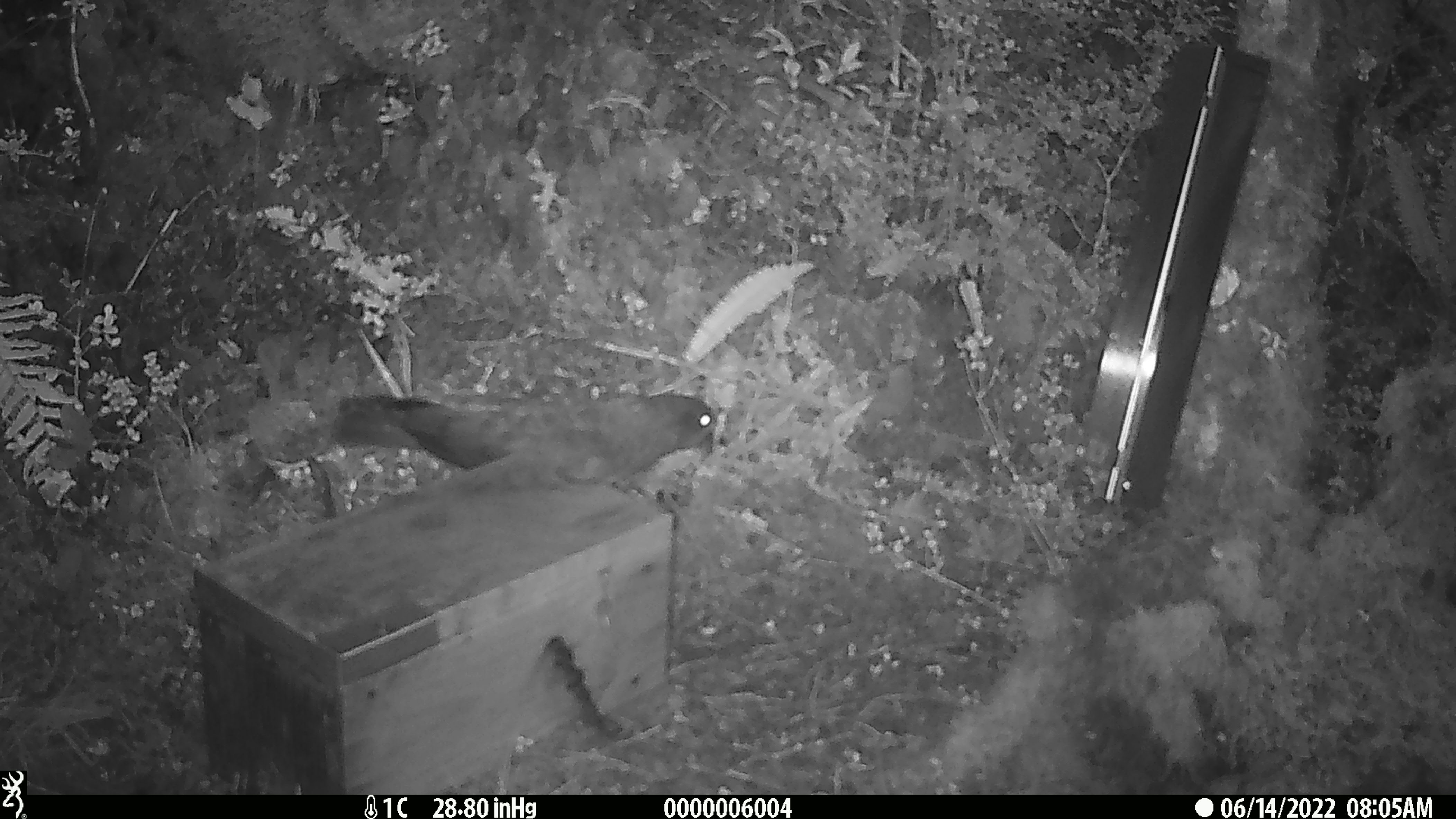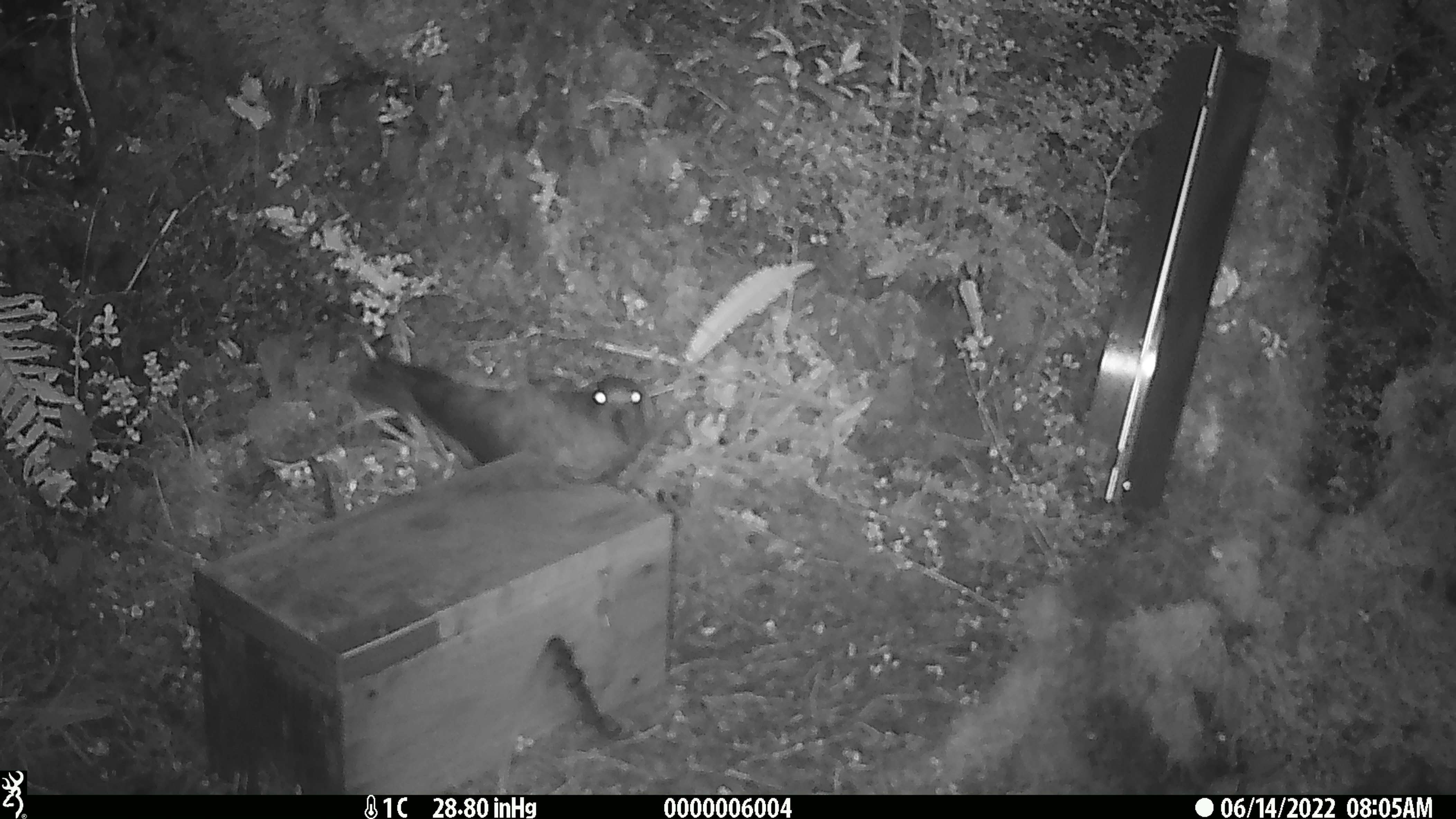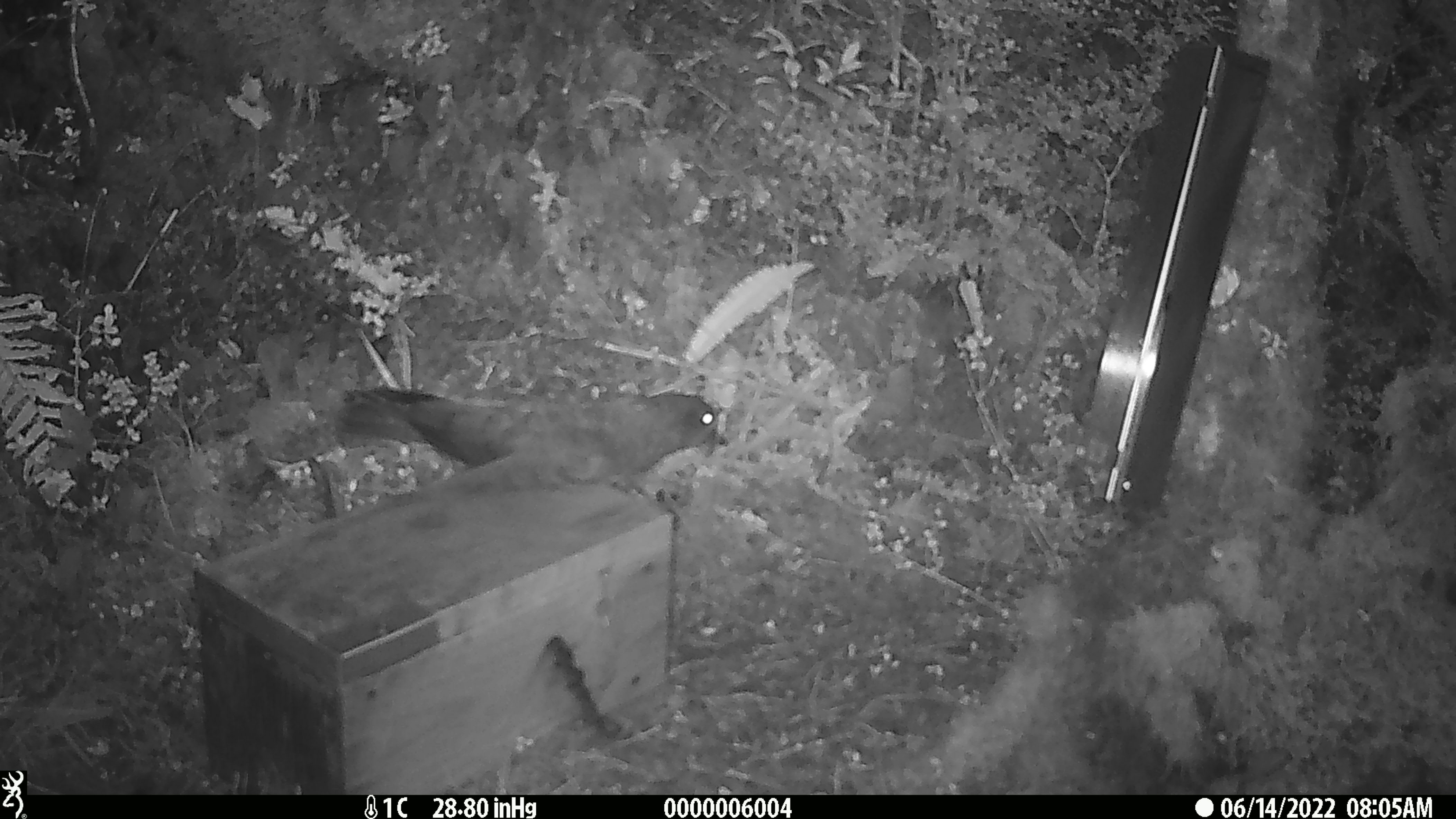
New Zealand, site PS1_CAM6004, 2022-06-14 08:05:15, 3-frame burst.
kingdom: Animalia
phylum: Chordata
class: Aves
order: Psittaciformes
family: Strigopidae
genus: Nestor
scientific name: Nestor notabilis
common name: kea